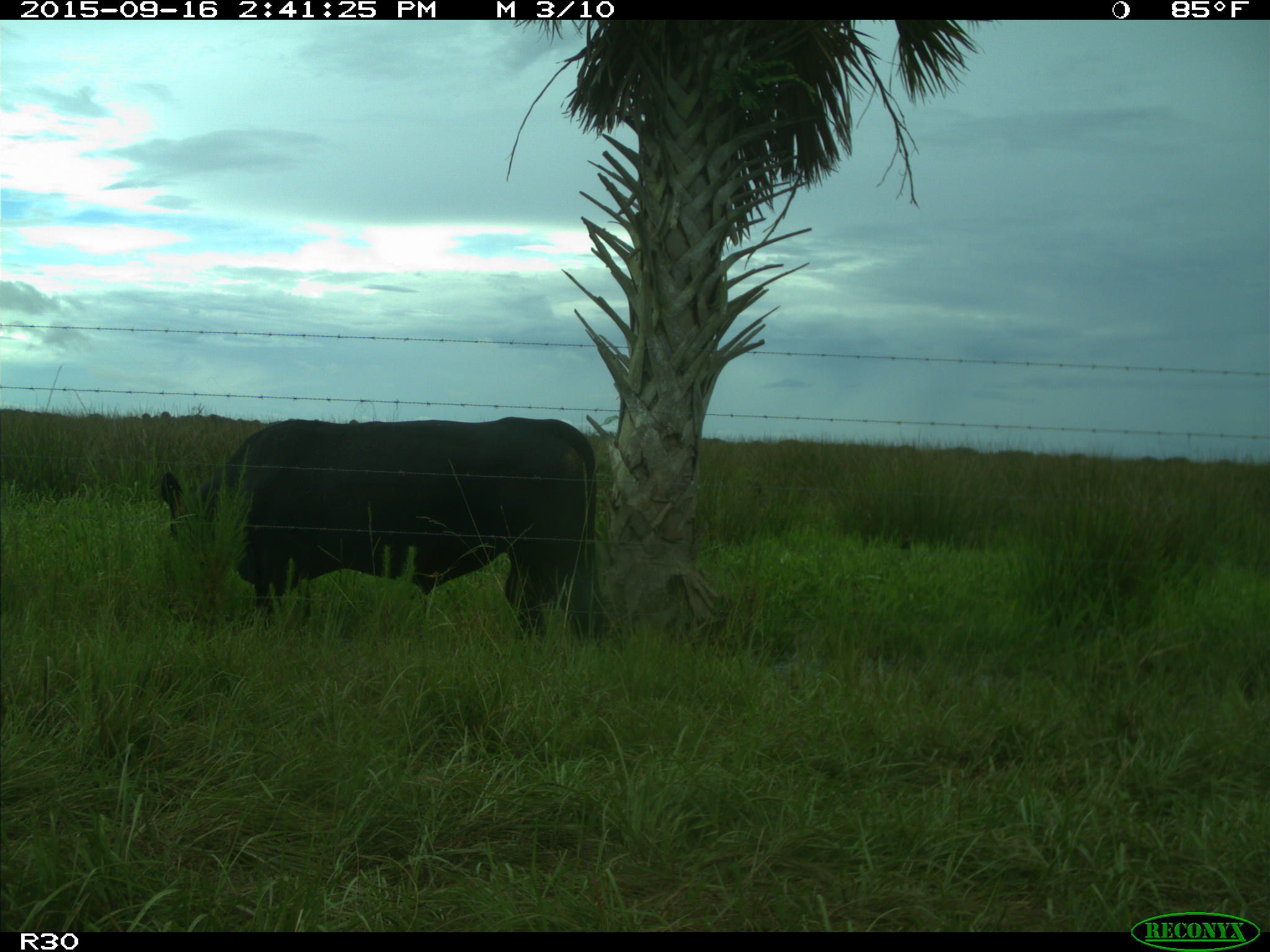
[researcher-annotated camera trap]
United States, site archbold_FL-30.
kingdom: Animalia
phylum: Chordata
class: Mammalia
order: Artiodactyla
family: Bovidae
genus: Bos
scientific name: Bos taurus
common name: domestic cow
Bos taurus (domestic cow).